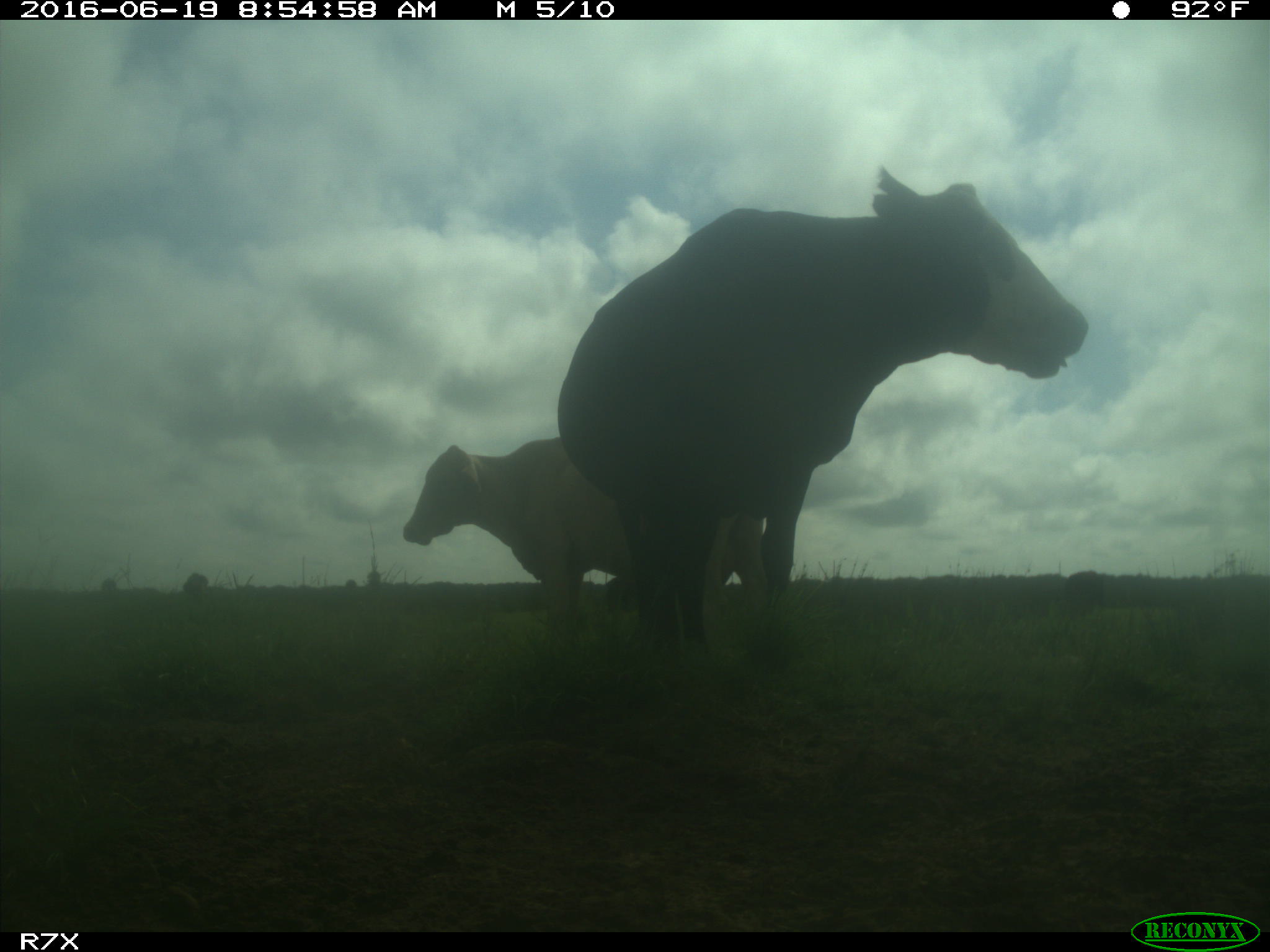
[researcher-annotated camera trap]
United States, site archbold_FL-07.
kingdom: Animalia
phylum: Chordata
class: Mammalia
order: Artiodactyla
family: Bovidae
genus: Bos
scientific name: Bos taurus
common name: domestic cow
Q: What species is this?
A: Bos taurus (domestic cow).